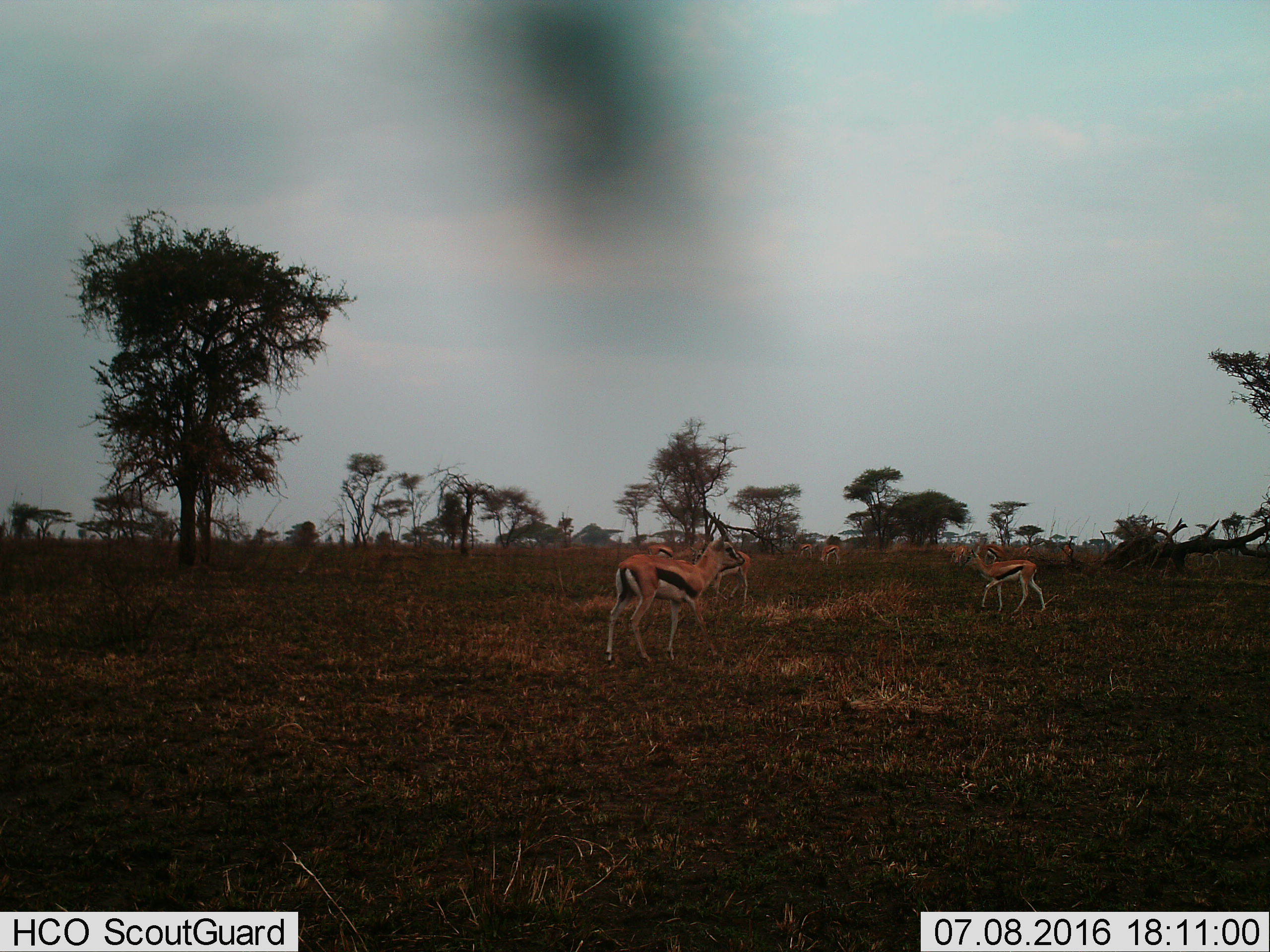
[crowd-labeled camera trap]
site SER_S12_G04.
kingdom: Animalia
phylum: Chordata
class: Mammalia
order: Artiodactyla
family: Bovidae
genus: Eudorcas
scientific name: Eudorcas thomsonii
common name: thomson's gazelle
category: gazellethomsons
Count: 8.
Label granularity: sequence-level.